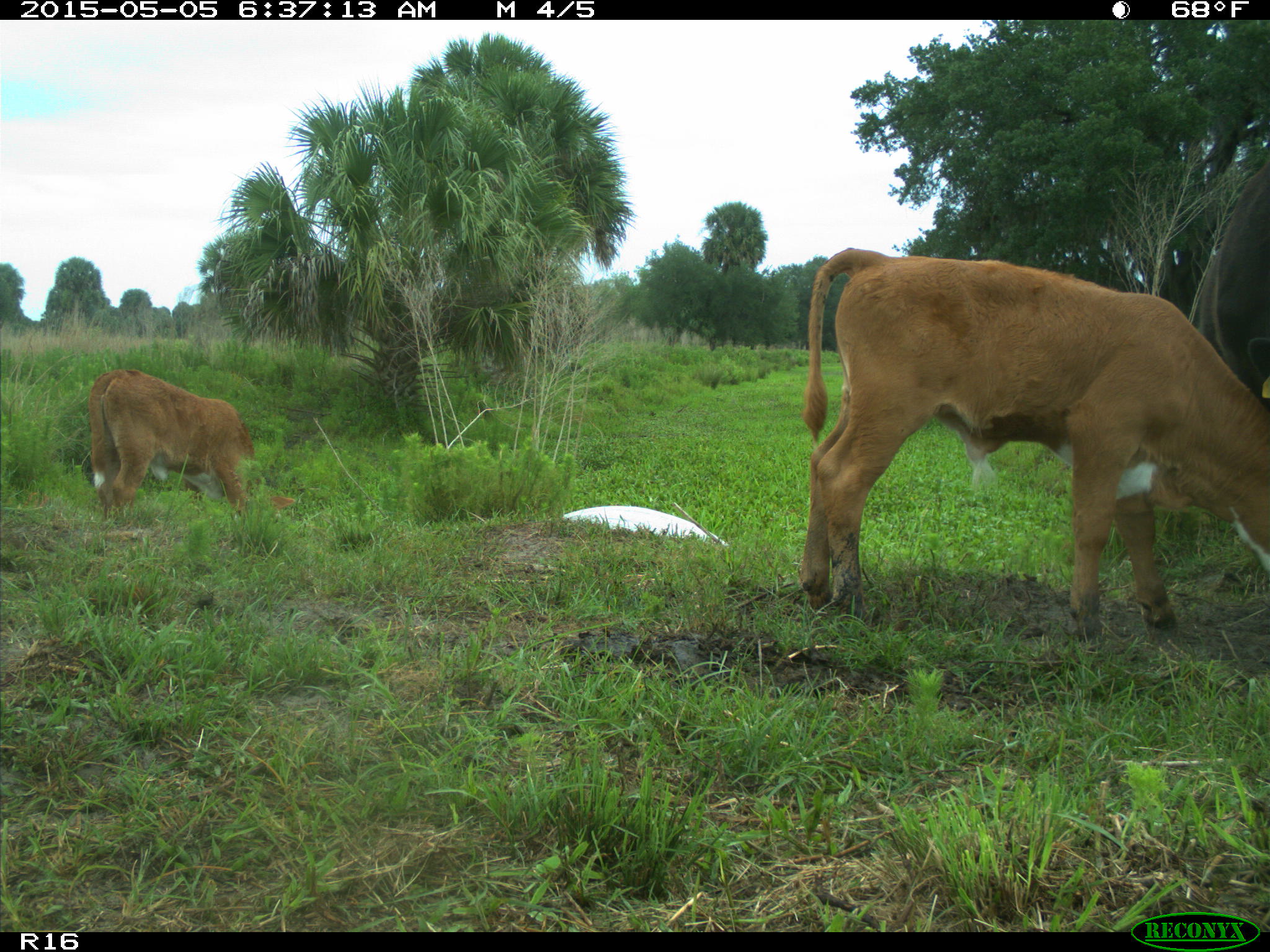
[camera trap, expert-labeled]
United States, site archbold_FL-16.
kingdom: Animalia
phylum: Chordata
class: Mammalia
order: Artiodactyla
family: Bovidae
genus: Bos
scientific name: Bos taurus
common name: domestic cow